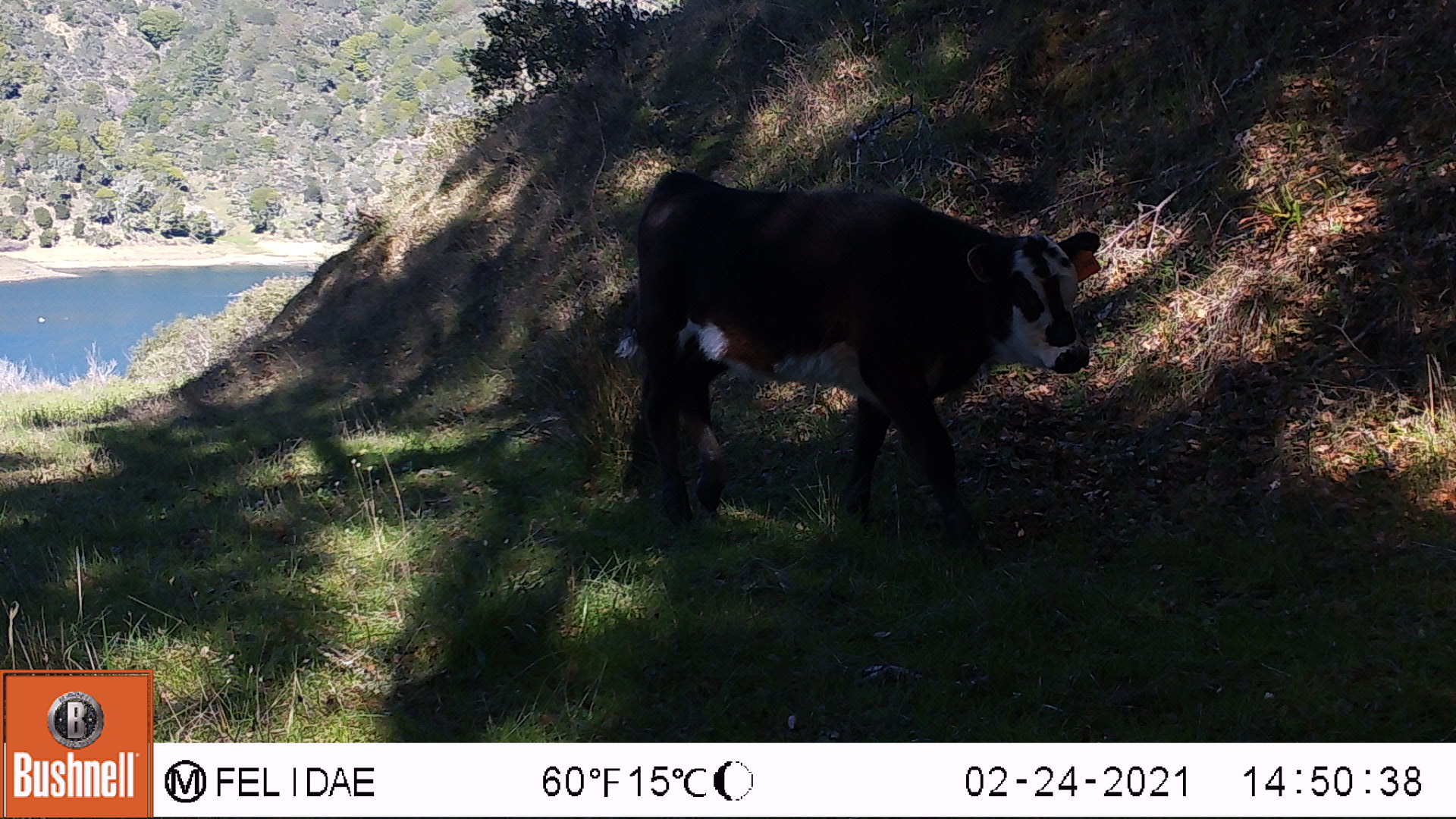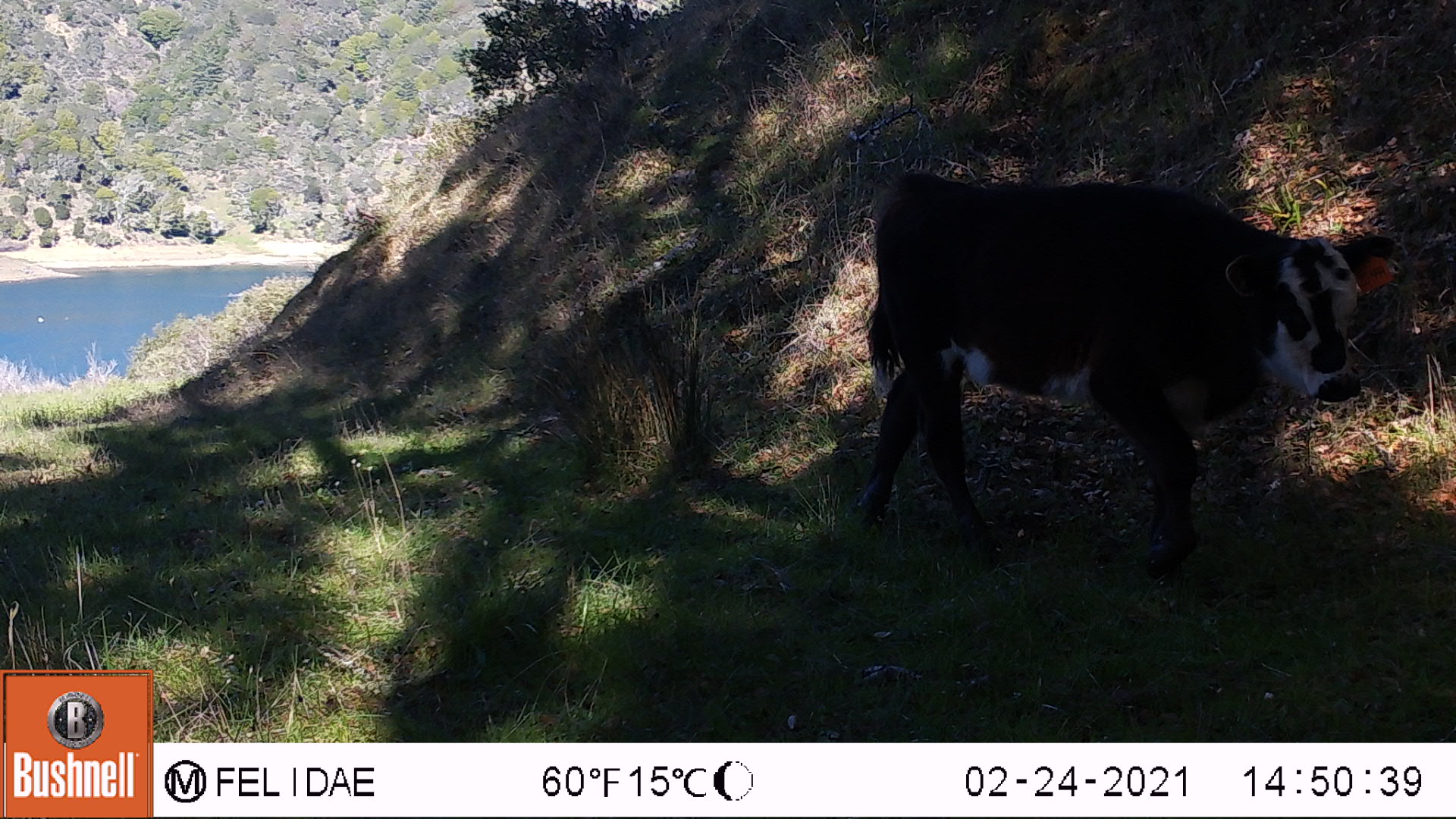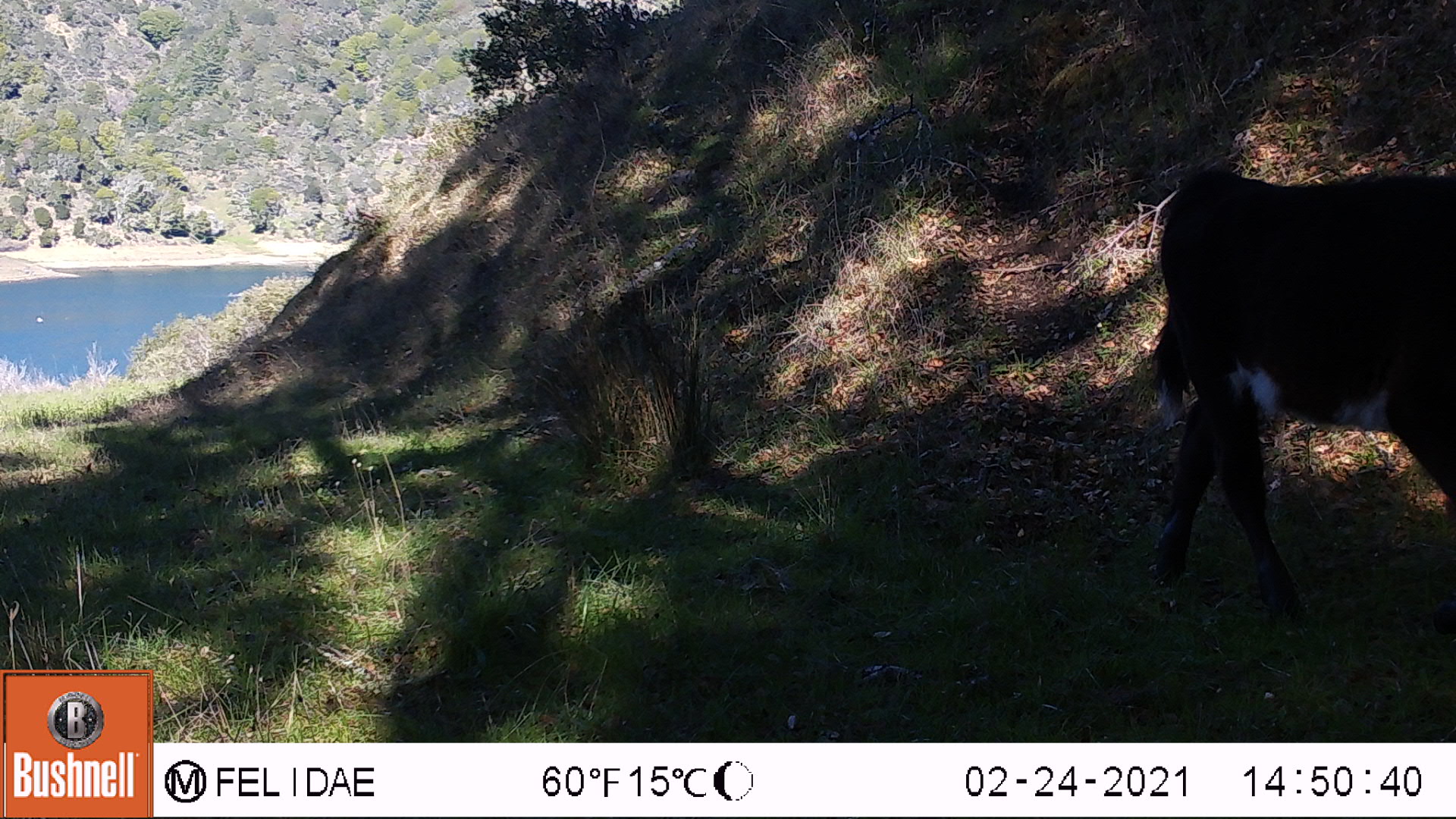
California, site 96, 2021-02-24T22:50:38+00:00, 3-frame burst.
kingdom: Animalia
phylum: Chordata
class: Mammalia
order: Artiodactyla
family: Bovidae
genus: Bos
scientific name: Bos taurus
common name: domestic cattle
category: cattle